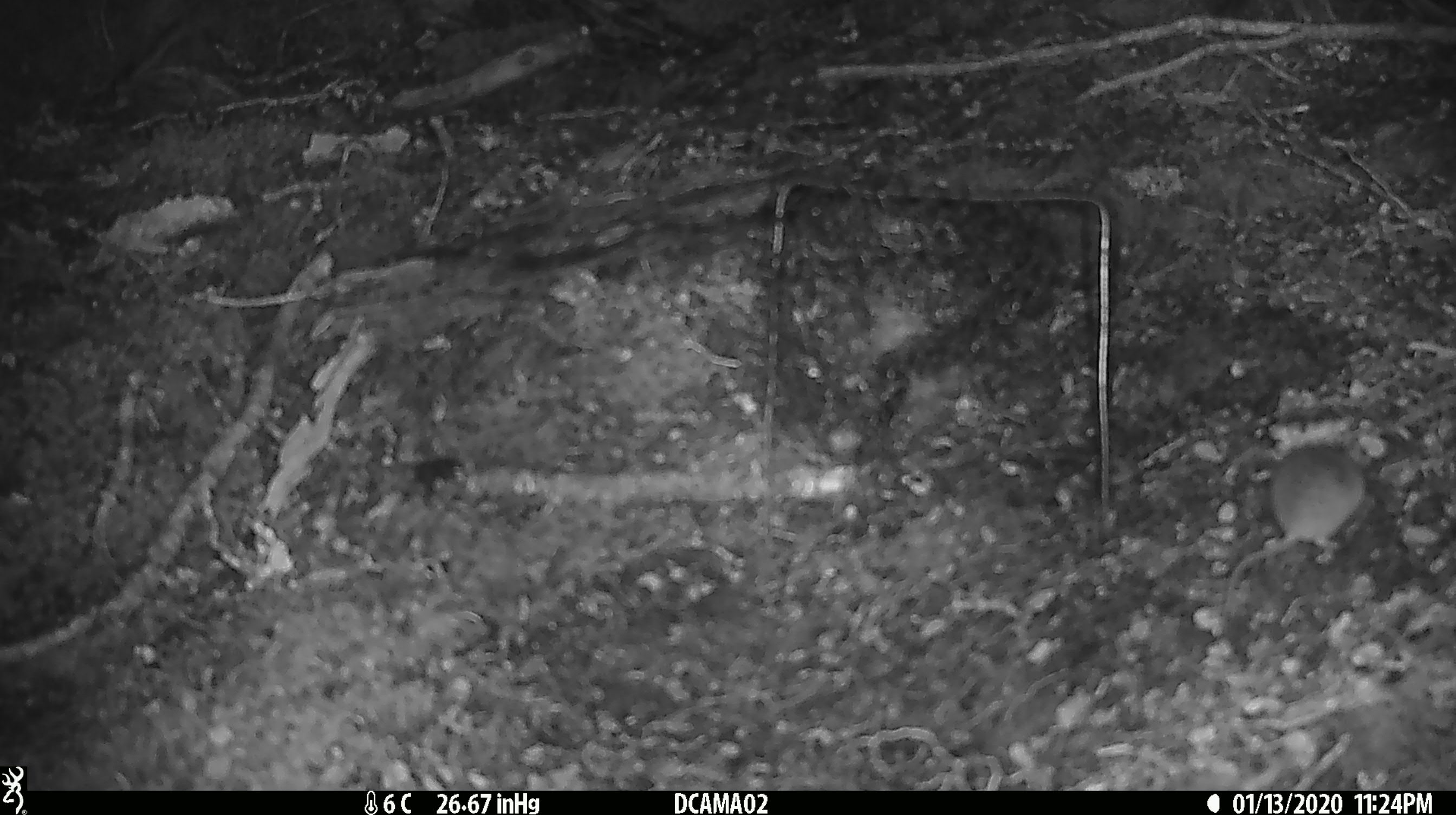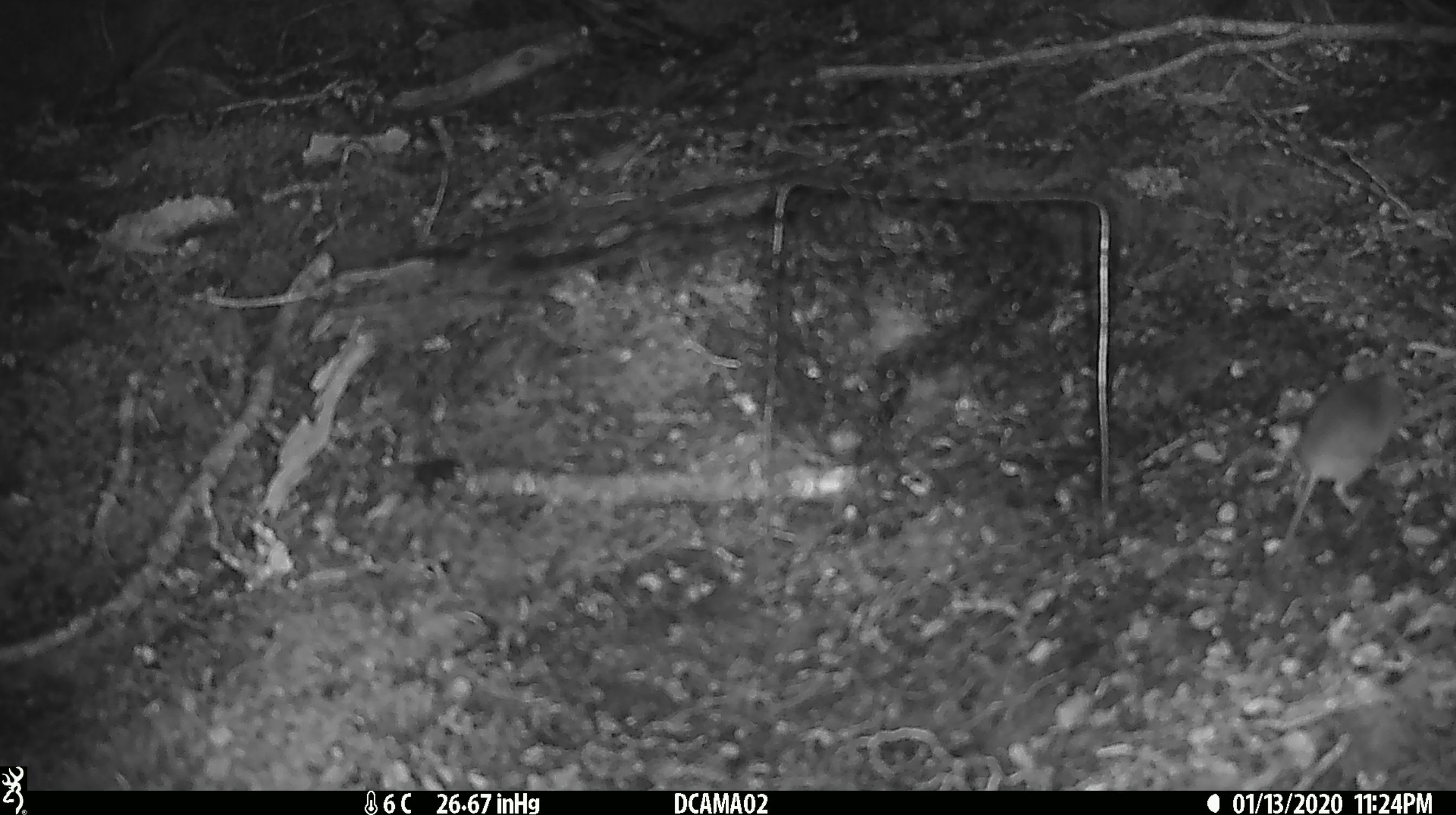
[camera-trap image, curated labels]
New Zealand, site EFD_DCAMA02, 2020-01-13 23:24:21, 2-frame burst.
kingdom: Animalia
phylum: Chordata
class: Mammalia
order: Rodentia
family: Muridae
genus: Mus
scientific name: Mus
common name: mouse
Mouse (Mus).